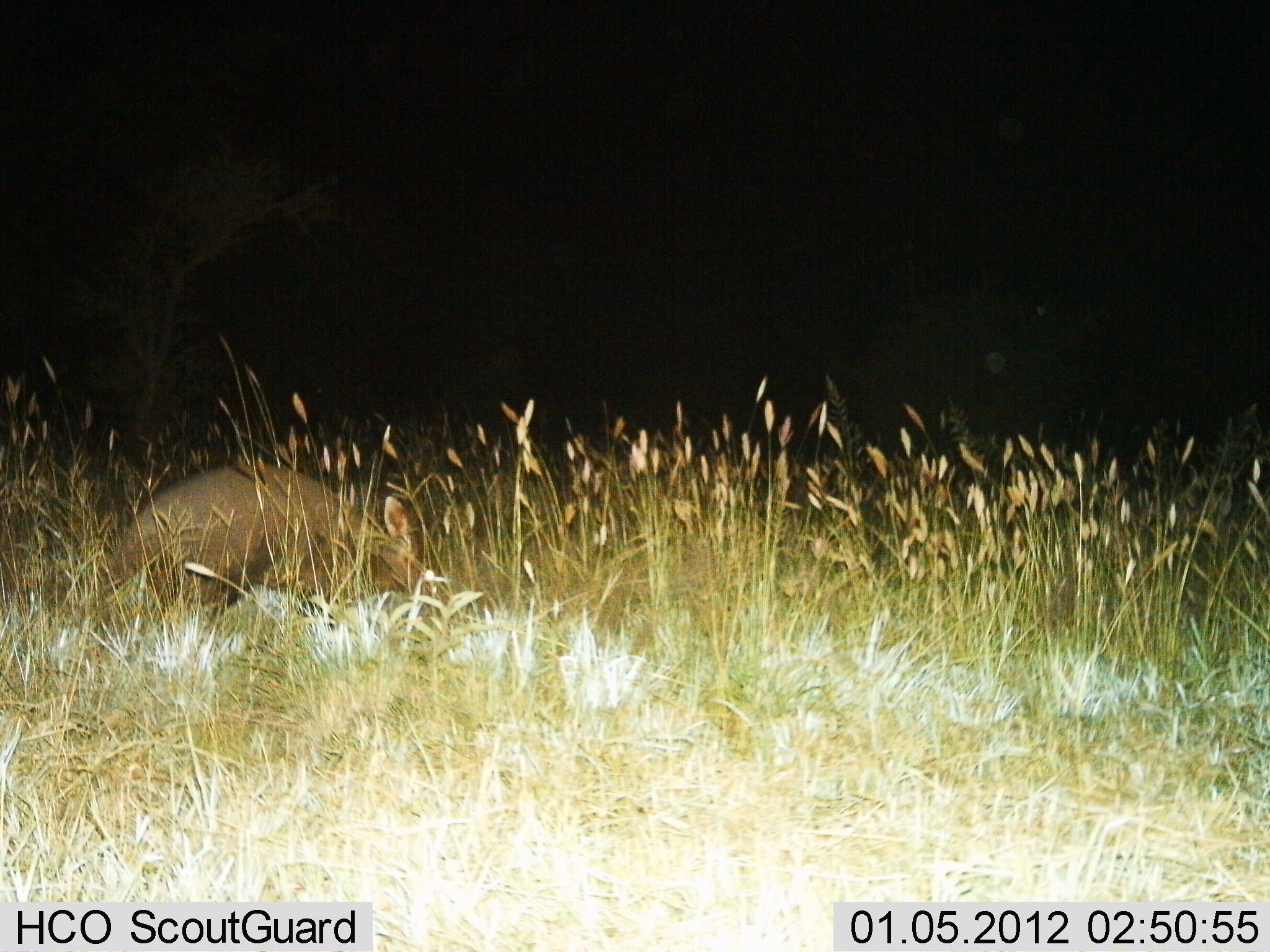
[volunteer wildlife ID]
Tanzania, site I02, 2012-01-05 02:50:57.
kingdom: Animalia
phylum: Chordata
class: Mammalia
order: Tubulidentata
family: Orycteropodidae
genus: Orycteropus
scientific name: Orycteropus afer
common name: aardvark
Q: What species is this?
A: Aardvark (Orycteropus afer).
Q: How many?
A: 1.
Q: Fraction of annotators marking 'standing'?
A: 29%.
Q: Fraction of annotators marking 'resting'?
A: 0%.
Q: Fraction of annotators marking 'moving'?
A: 50%.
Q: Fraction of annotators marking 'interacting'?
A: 0%.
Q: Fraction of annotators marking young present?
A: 0%.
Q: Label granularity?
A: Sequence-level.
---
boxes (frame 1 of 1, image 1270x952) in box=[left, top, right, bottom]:
animal: box=[81, 452, 445, 632]